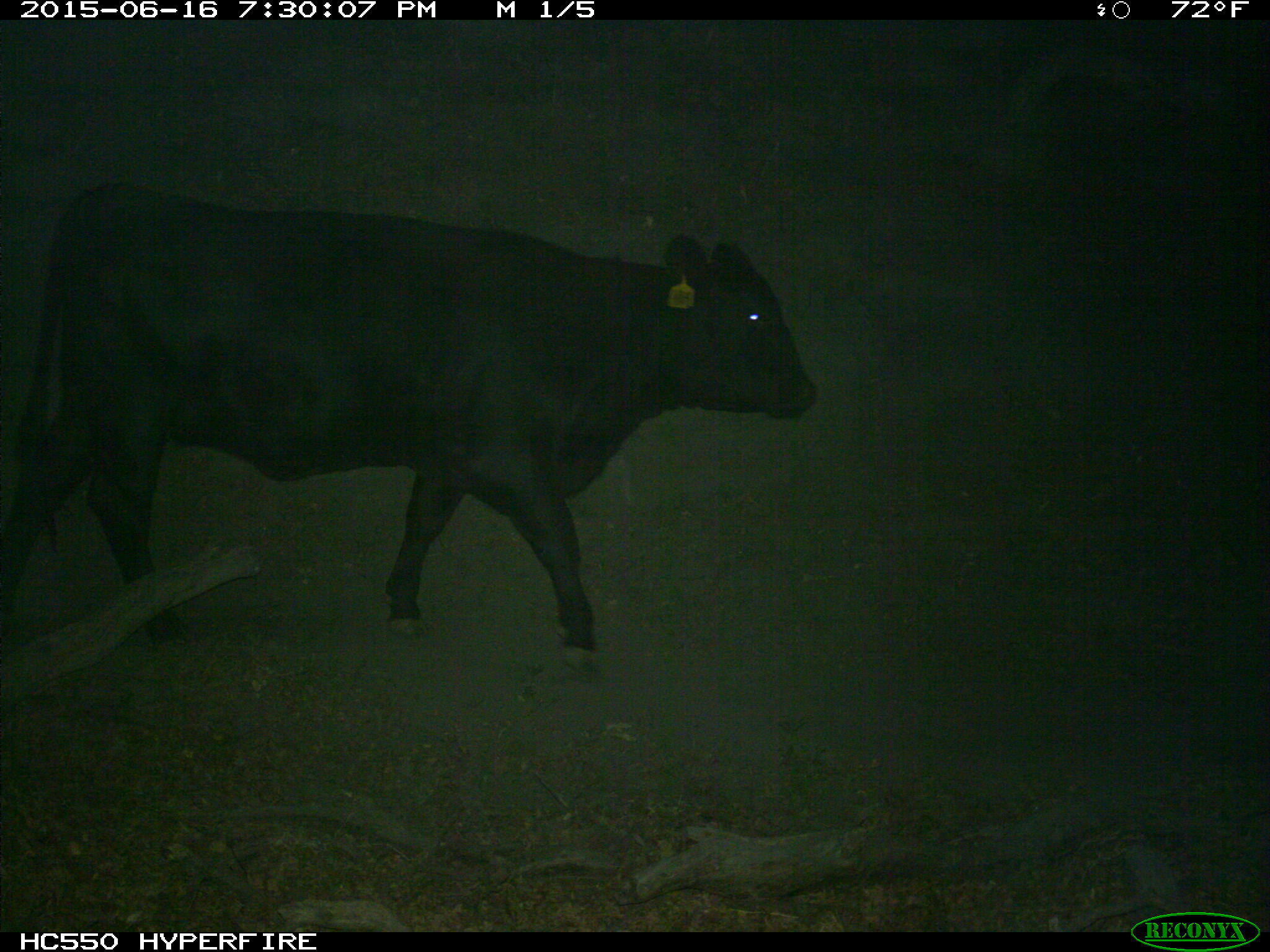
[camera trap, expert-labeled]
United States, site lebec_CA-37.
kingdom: Animalia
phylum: Chordata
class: Mammalia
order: Artiodactyla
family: Bovidae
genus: Bos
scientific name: Bos taurus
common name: domestic cow